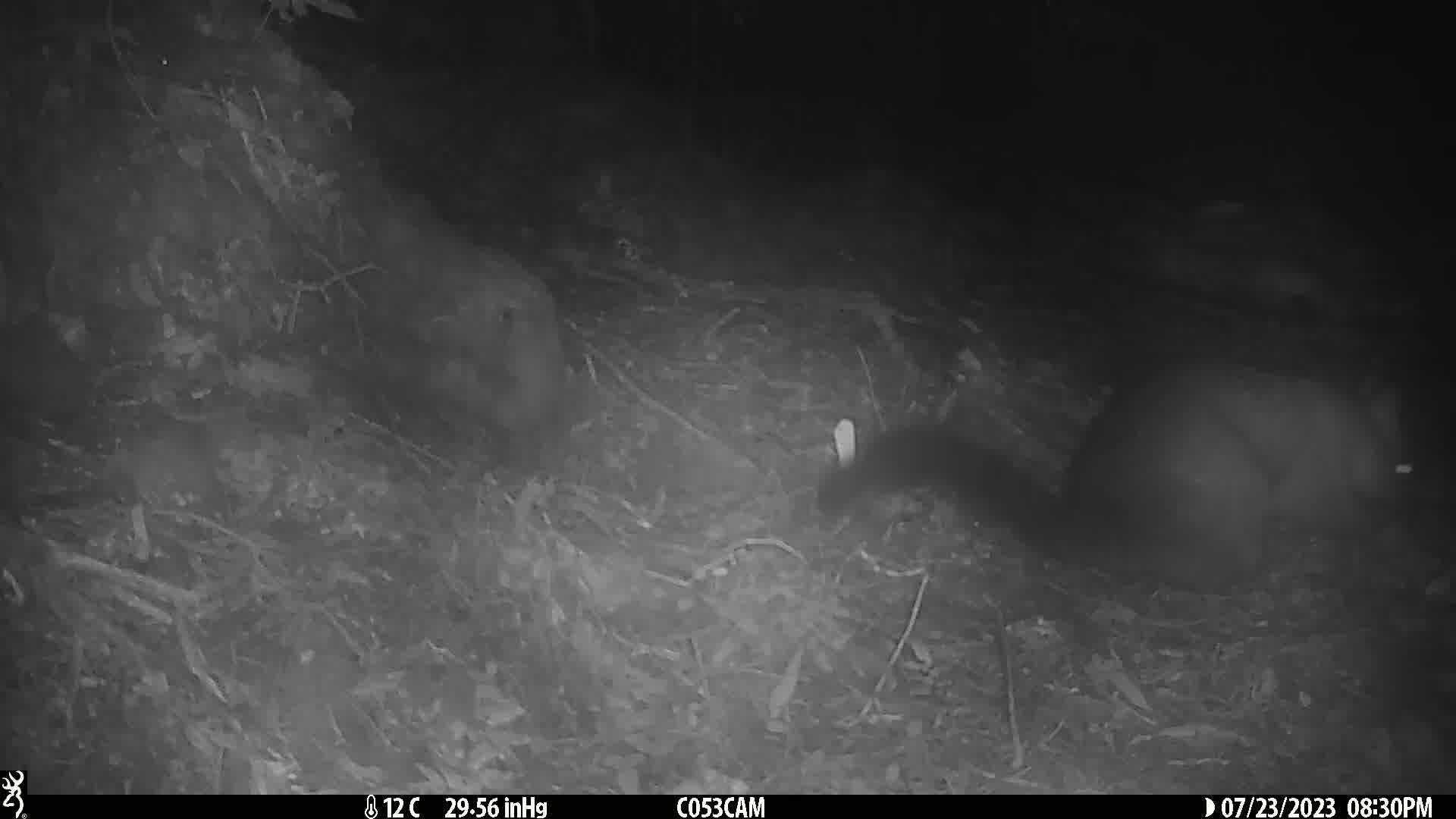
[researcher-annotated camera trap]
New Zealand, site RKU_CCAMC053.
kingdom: Animalia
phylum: Chordata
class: Mammalia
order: Diprotodontia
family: Phalangeridae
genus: Trichosurus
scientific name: Trichosurus vulpecula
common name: common brushtail possum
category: possum